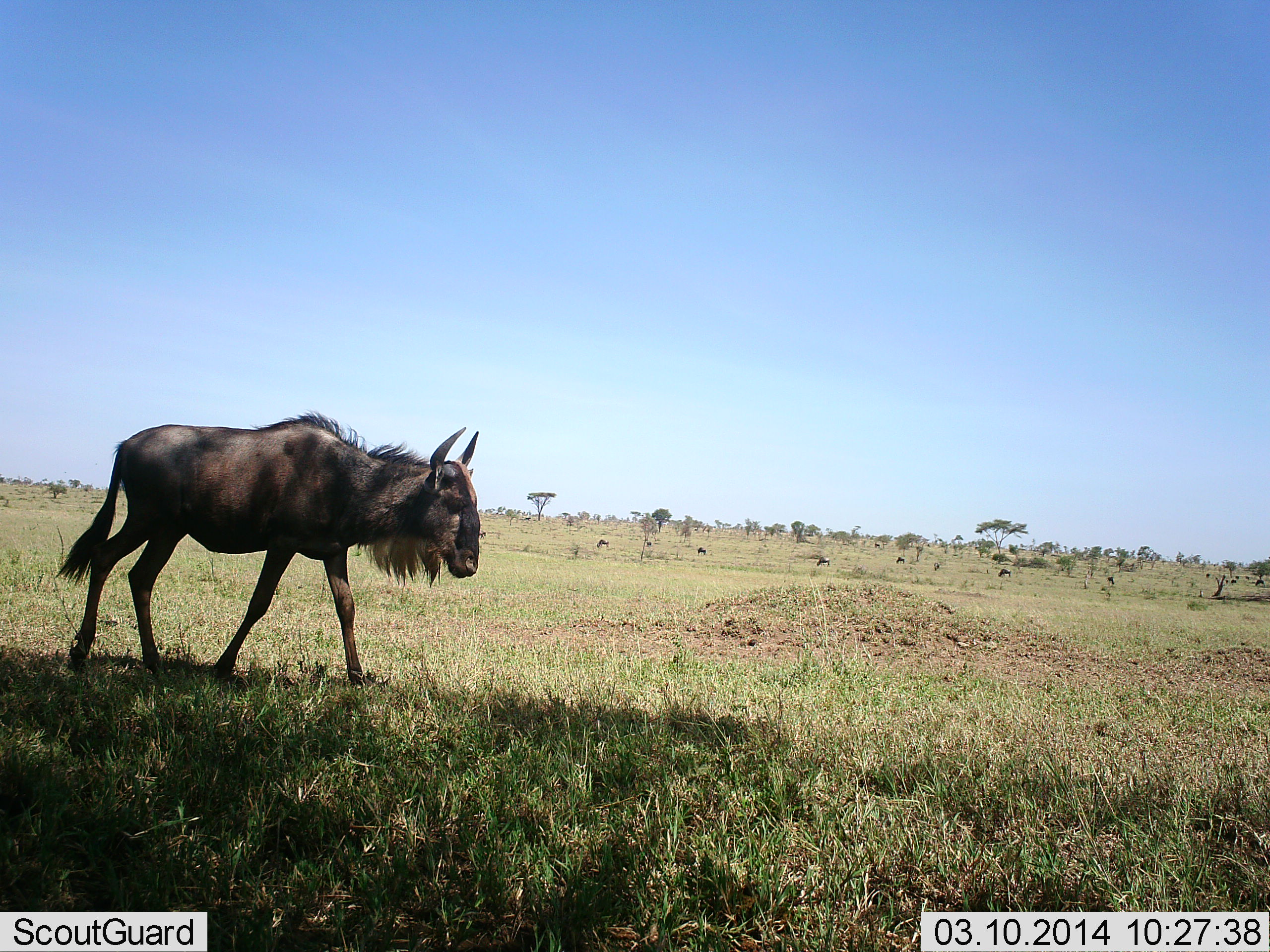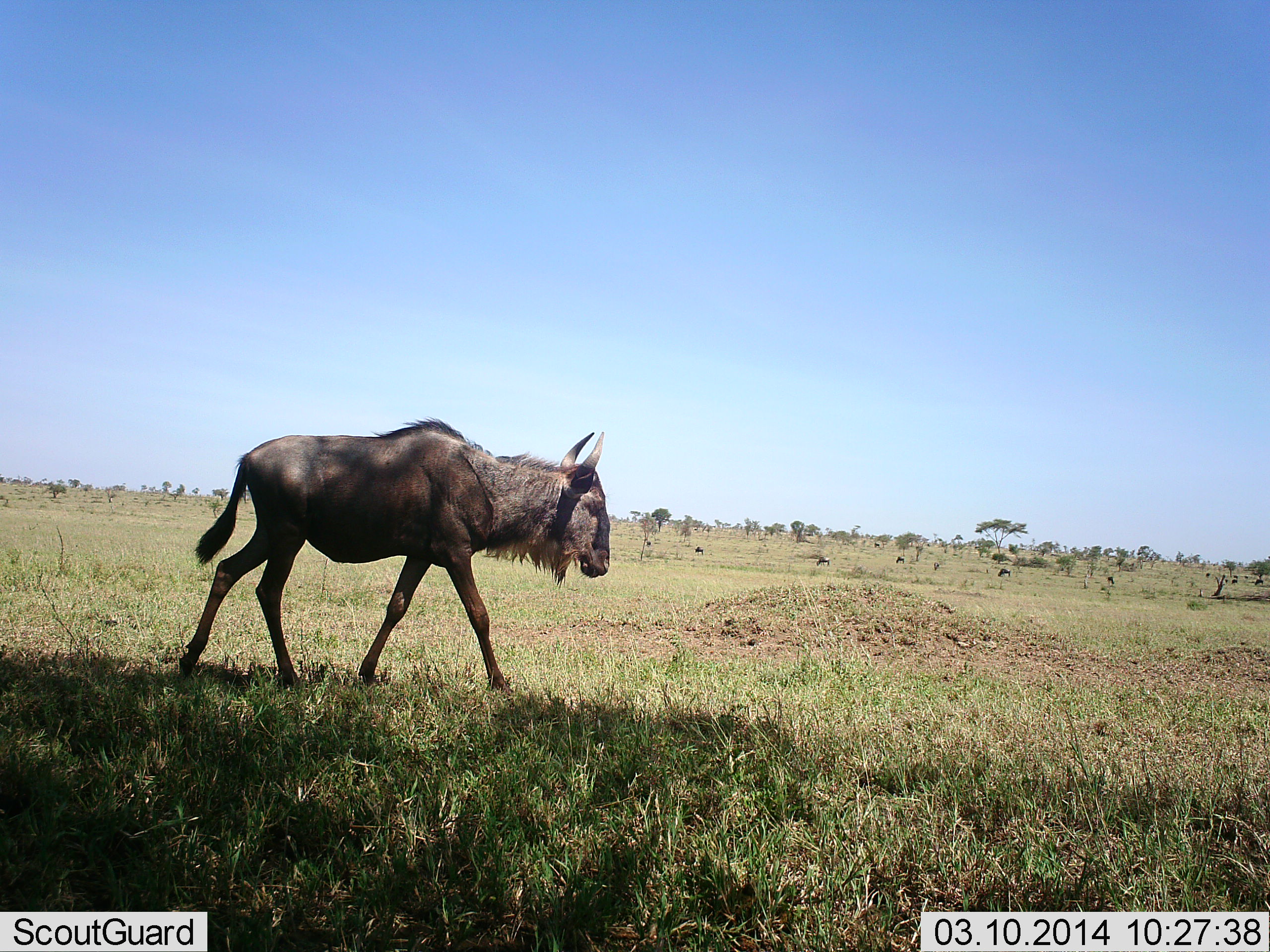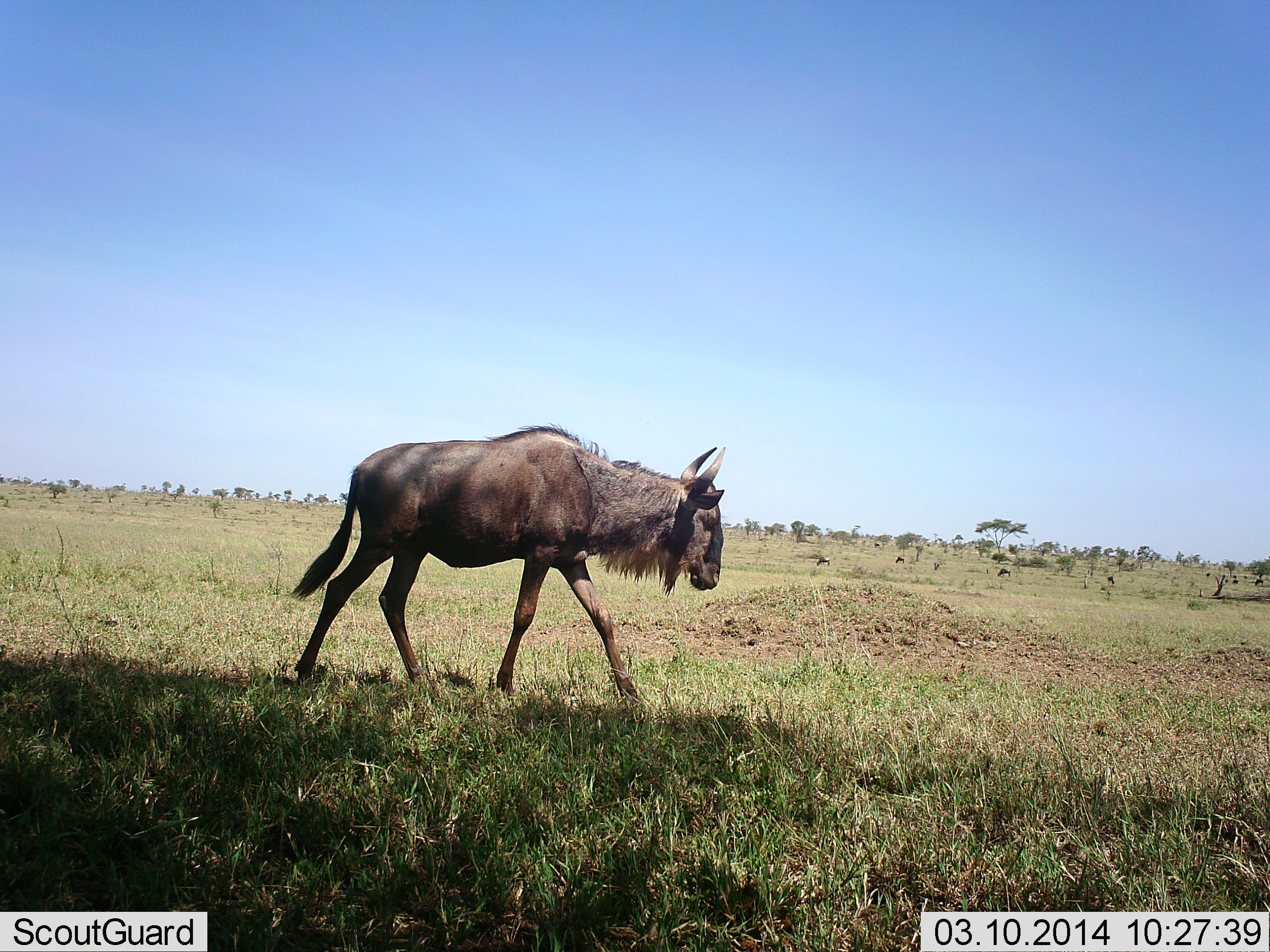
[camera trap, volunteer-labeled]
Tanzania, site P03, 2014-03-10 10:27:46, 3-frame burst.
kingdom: Animalia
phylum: Chordata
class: Mammalia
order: Artiodactyla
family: Bovidae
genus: Connochaetes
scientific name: Connochaetes taurinus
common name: blue wildebeest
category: wildebeest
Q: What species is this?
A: Wildebeest (blue wildebeest) (Connochaetes taurinus).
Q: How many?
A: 4.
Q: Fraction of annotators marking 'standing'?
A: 10%.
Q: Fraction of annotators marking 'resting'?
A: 0%.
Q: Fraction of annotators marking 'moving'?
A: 100%.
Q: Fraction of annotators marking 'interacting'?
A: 0%.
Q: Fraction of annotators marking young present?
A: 0%.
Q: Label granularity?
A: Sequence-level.